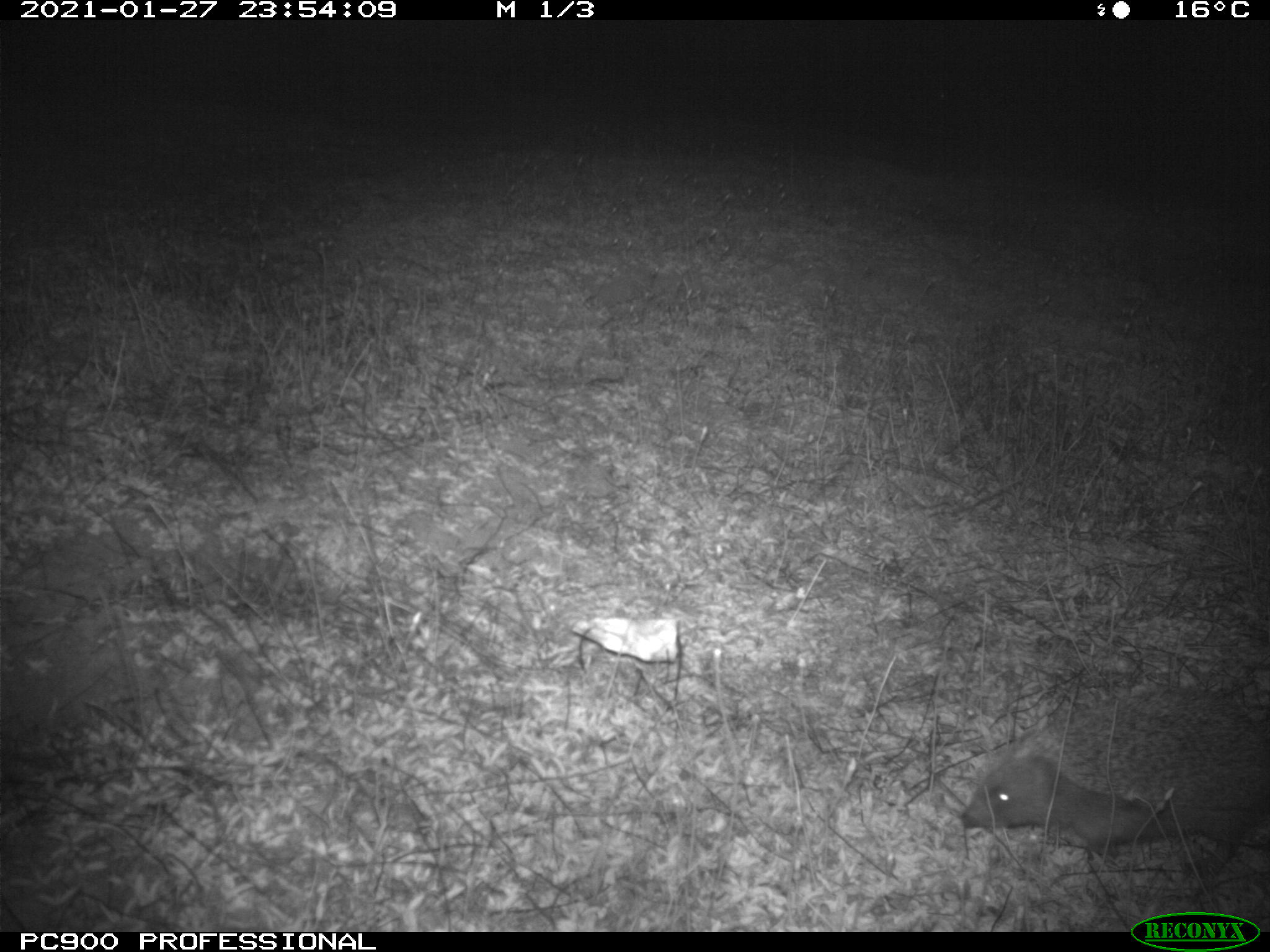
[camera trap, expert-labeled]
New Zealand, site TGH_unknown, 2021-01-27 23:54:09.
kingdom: Animalia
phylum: Chordata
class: Mammalia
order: Eulipotyphla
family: Erinaceidae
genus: Erinaceus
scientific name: Erinaceus europaeus europaeus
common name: european hedgehog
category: hedgehog